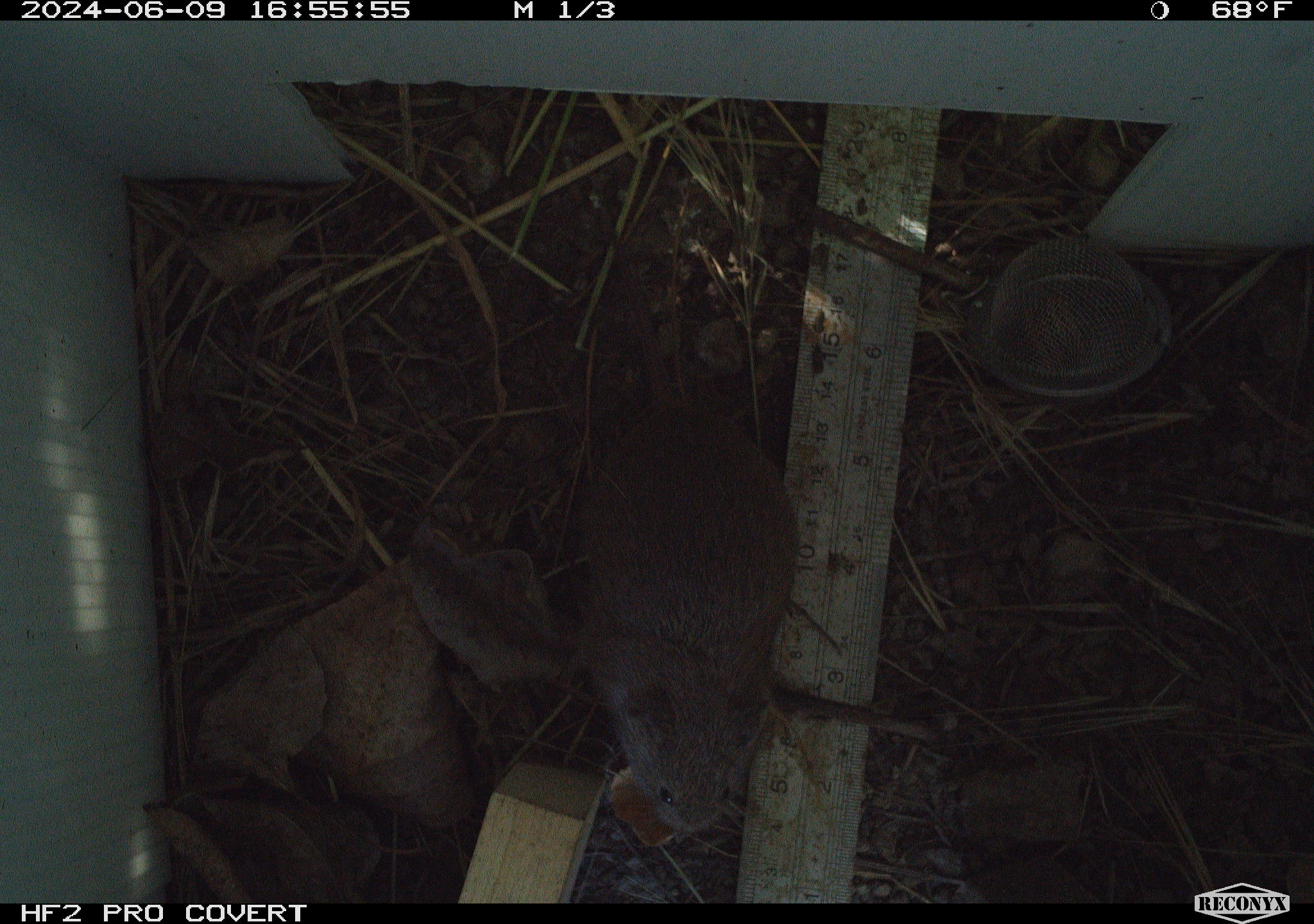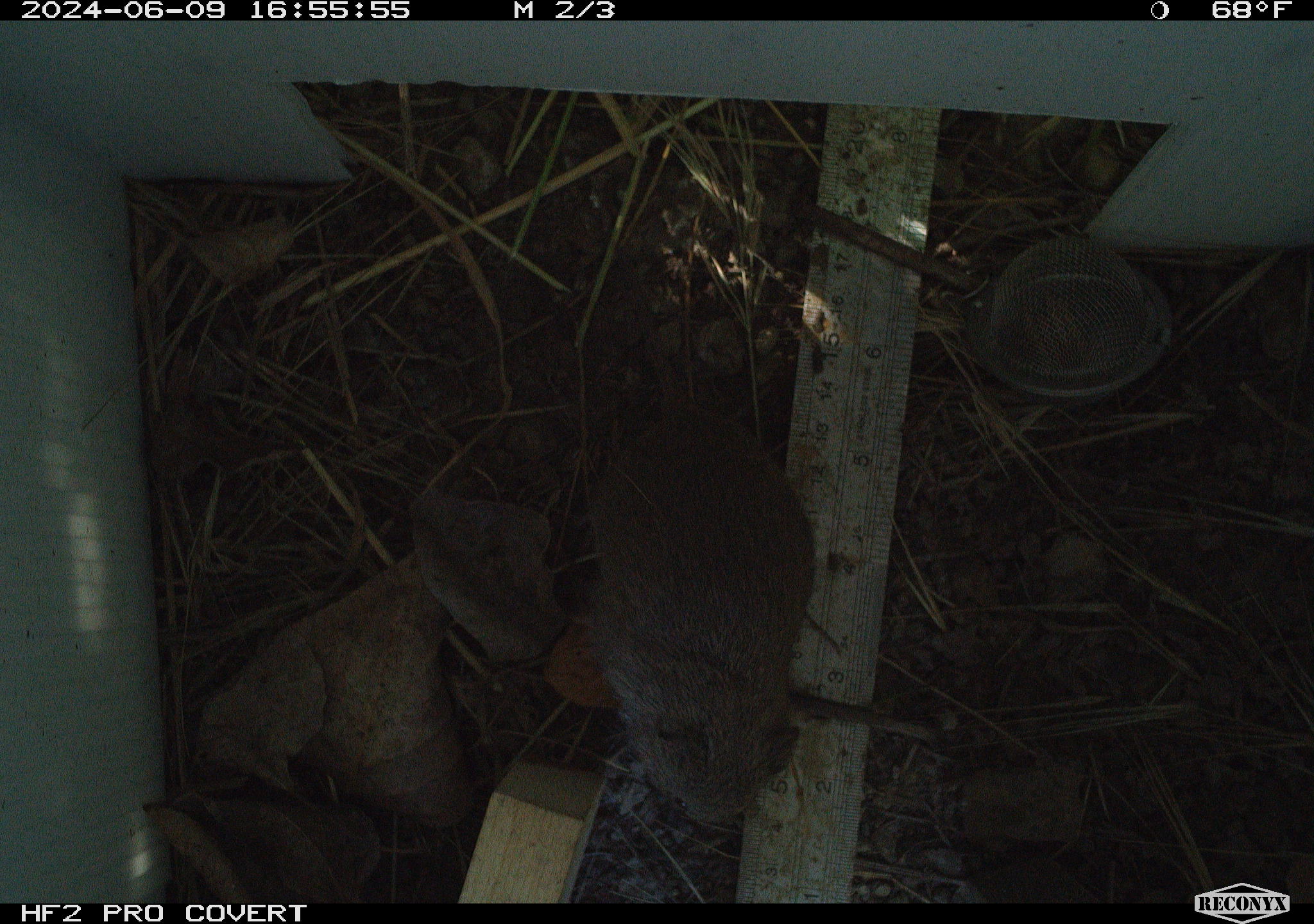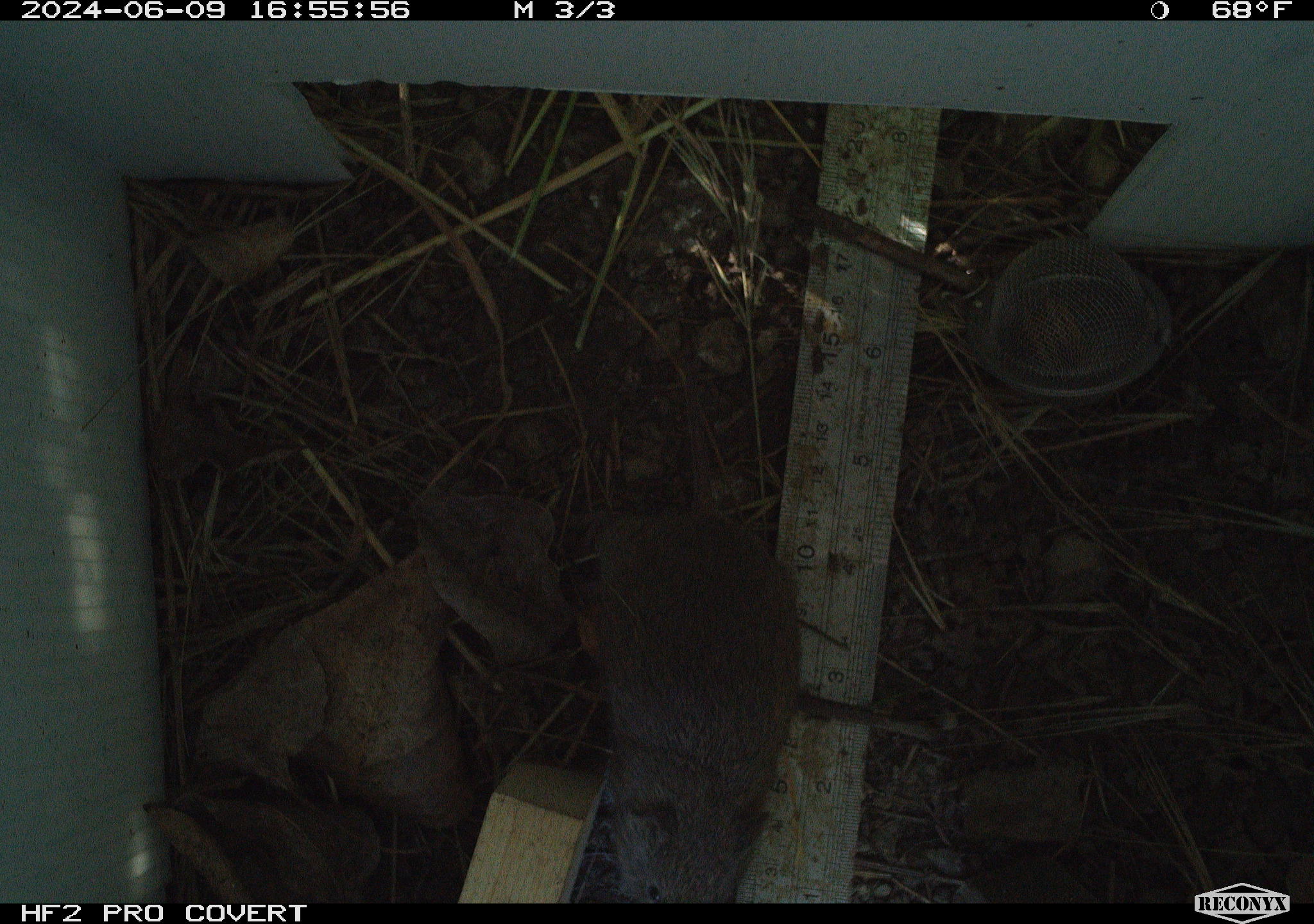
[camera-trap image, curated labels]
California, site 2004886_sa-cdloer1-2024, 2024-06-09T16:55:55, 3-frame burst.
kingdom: Animalia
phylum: Chordata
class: Mammalia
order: Rodentia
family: Cricetidae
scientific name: Arvicolinae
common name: voles, lemmings, and muskrats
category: arvicolinae subfamily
Arvicolinae subfamily (voles, lemmings, and muskrats) (Arvicolinae).